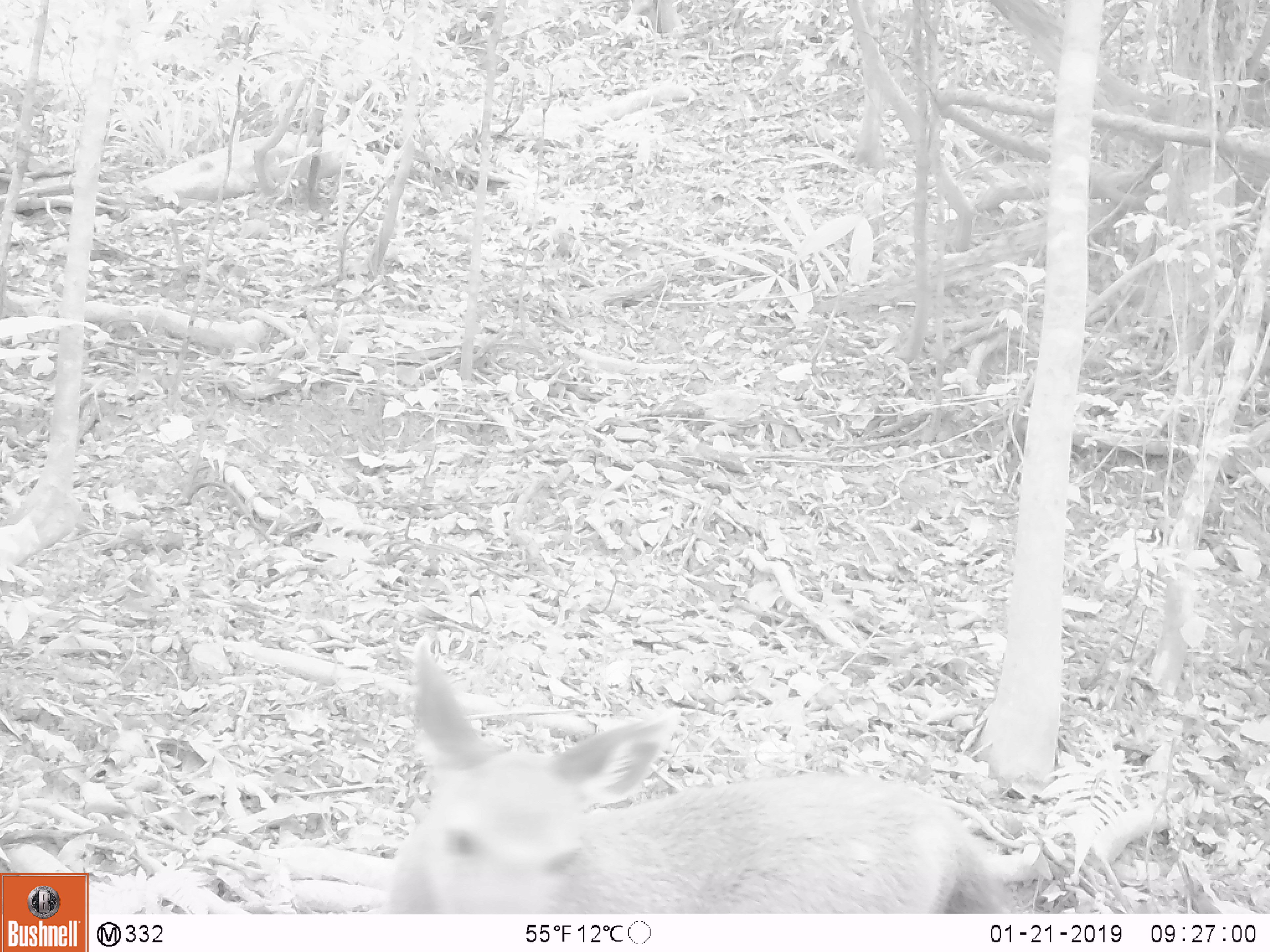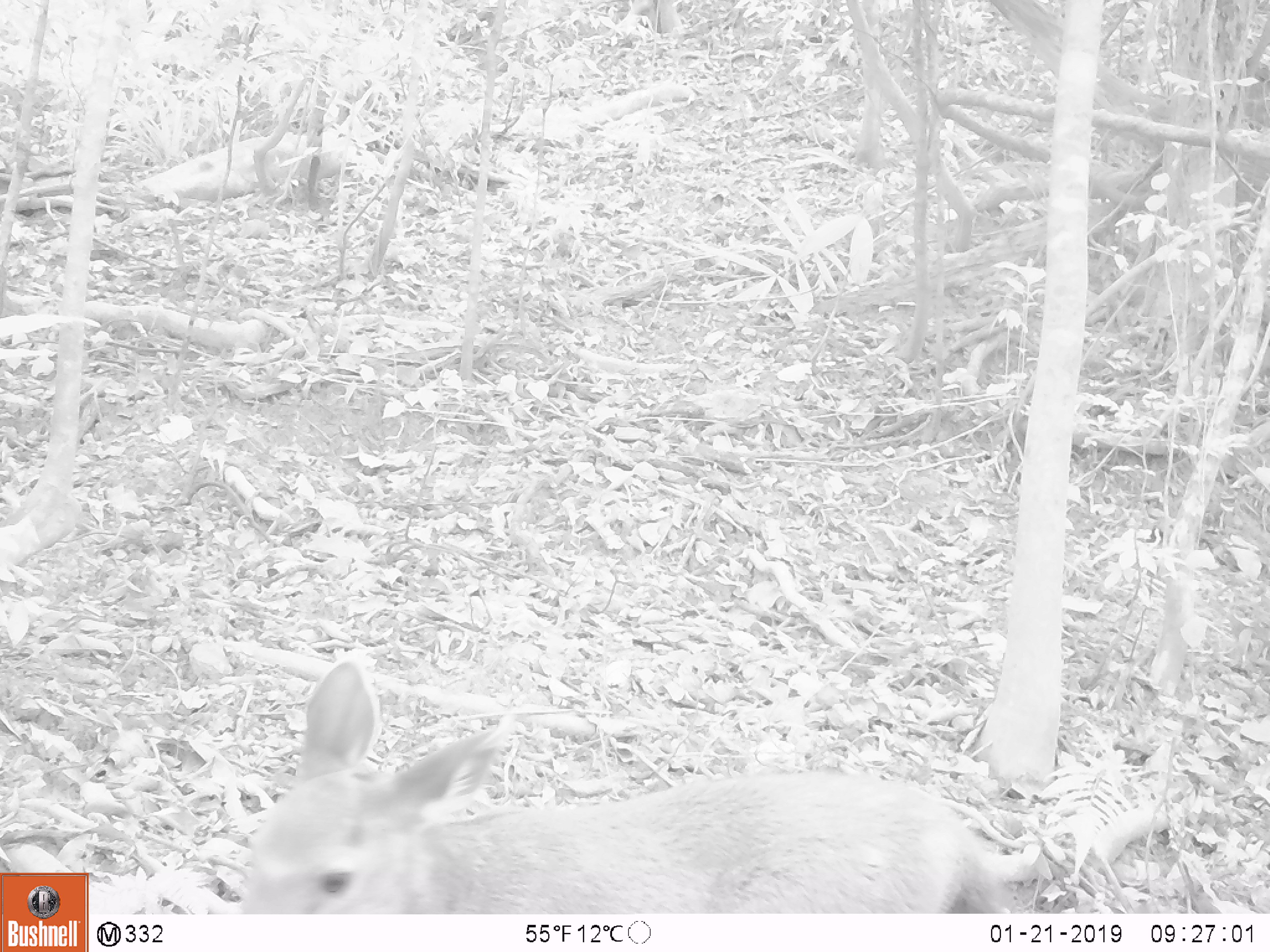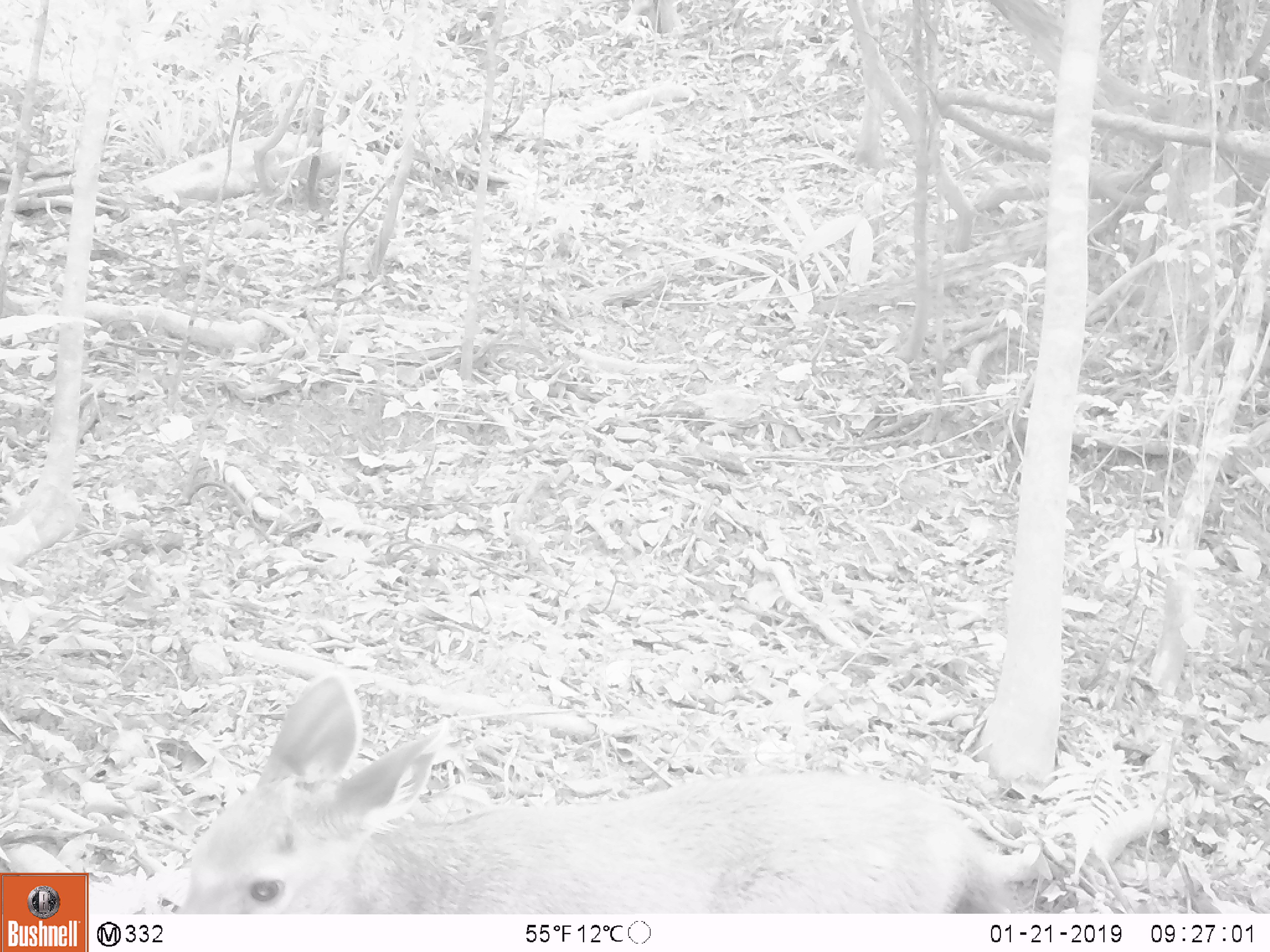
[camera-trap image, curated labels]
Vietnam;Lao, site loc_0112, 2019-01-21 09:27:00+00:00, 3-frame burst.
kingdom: Animalia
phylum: Chordata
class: Mammalia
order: Artiodactyla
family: Cervidae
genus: Rusa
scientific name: Rusa unicolor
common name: sambar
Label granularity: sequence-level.